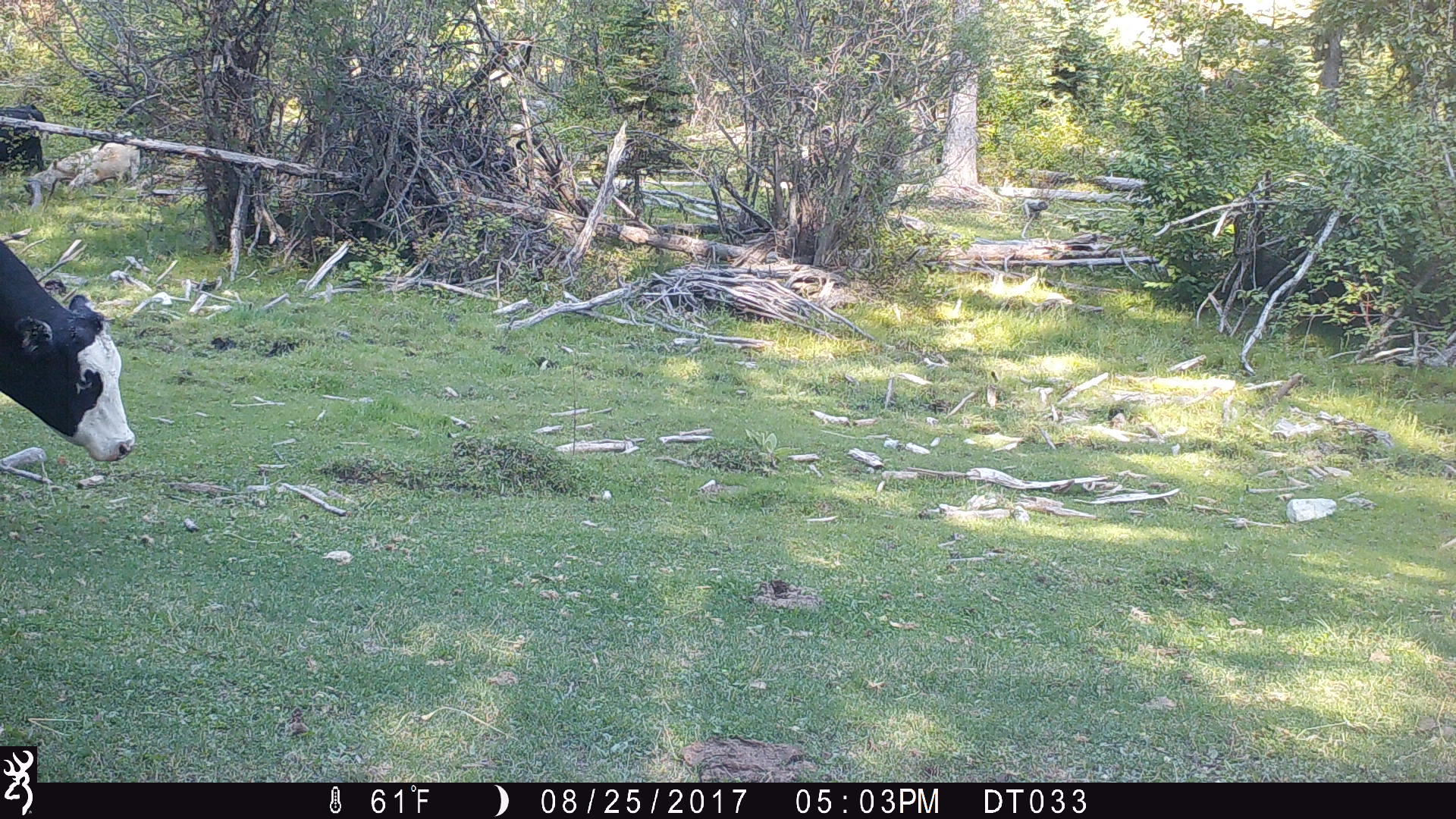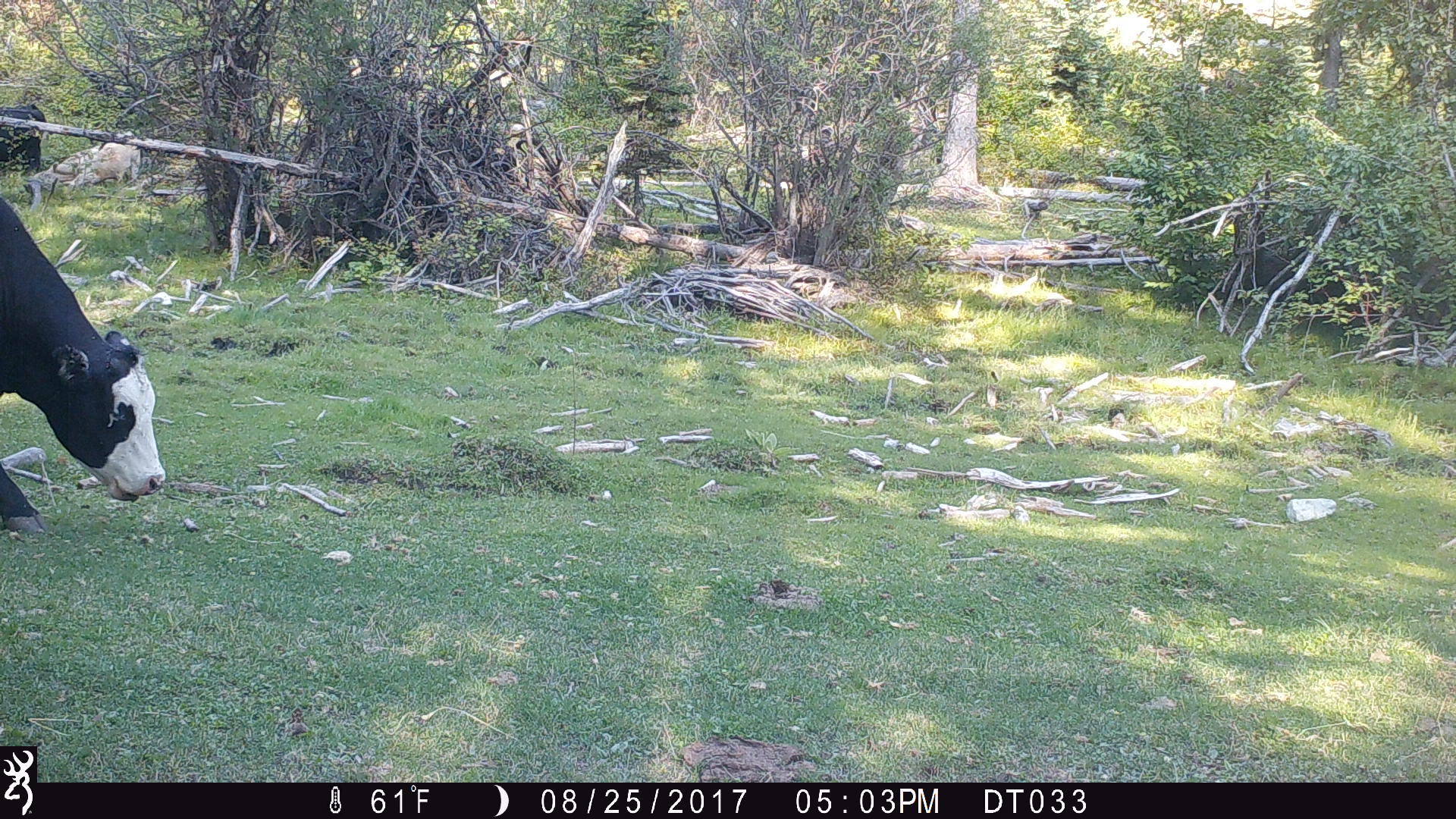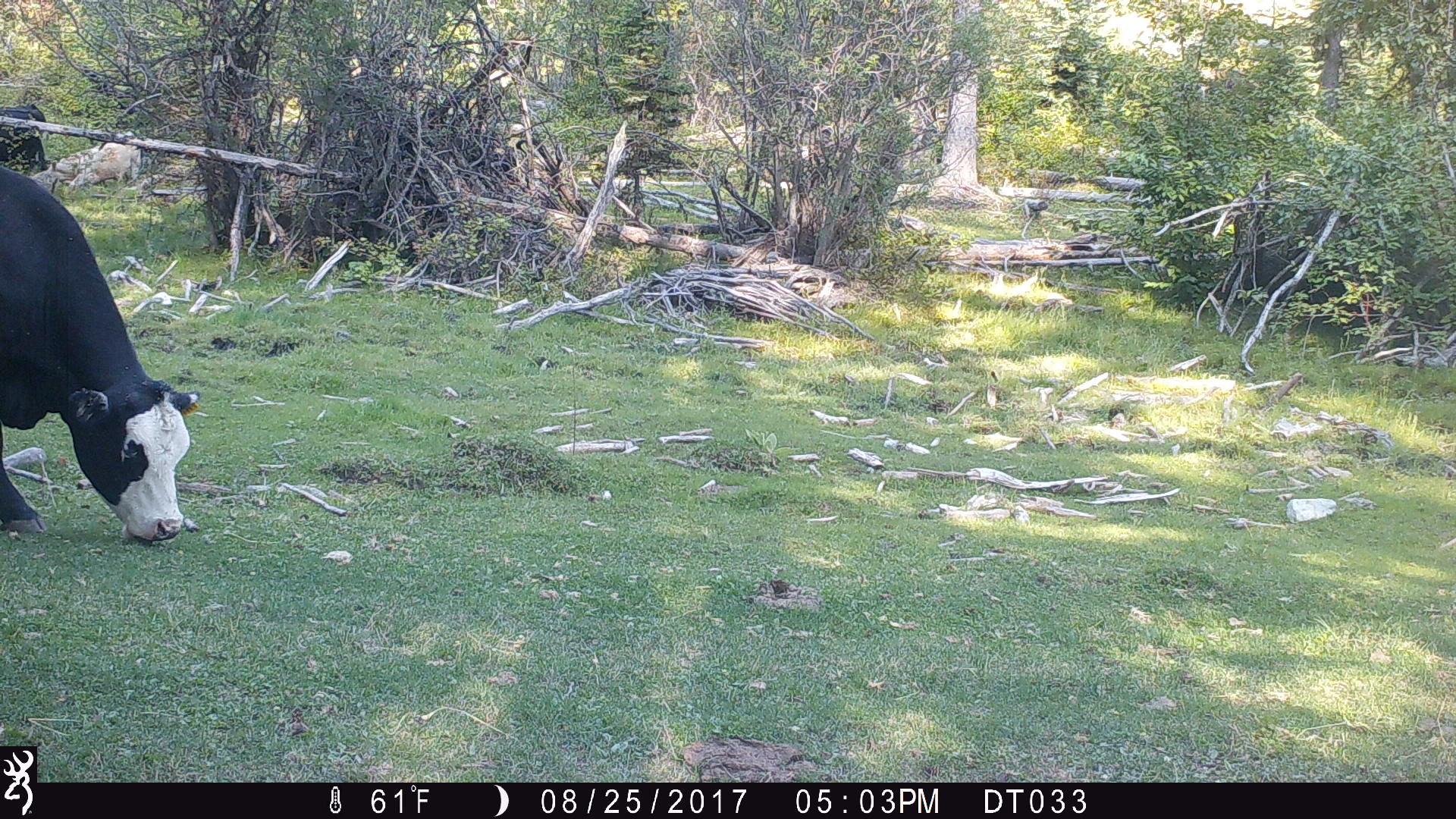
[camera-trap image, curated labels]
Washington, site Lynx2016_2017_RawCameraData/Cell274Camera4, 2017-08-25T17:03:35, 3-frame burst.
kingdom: Animalia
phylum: Chordata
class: Mammalia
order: Artiodactyla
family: Bovidae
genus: Bos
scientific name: Bos taurus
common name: domestic cattle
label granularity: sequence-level